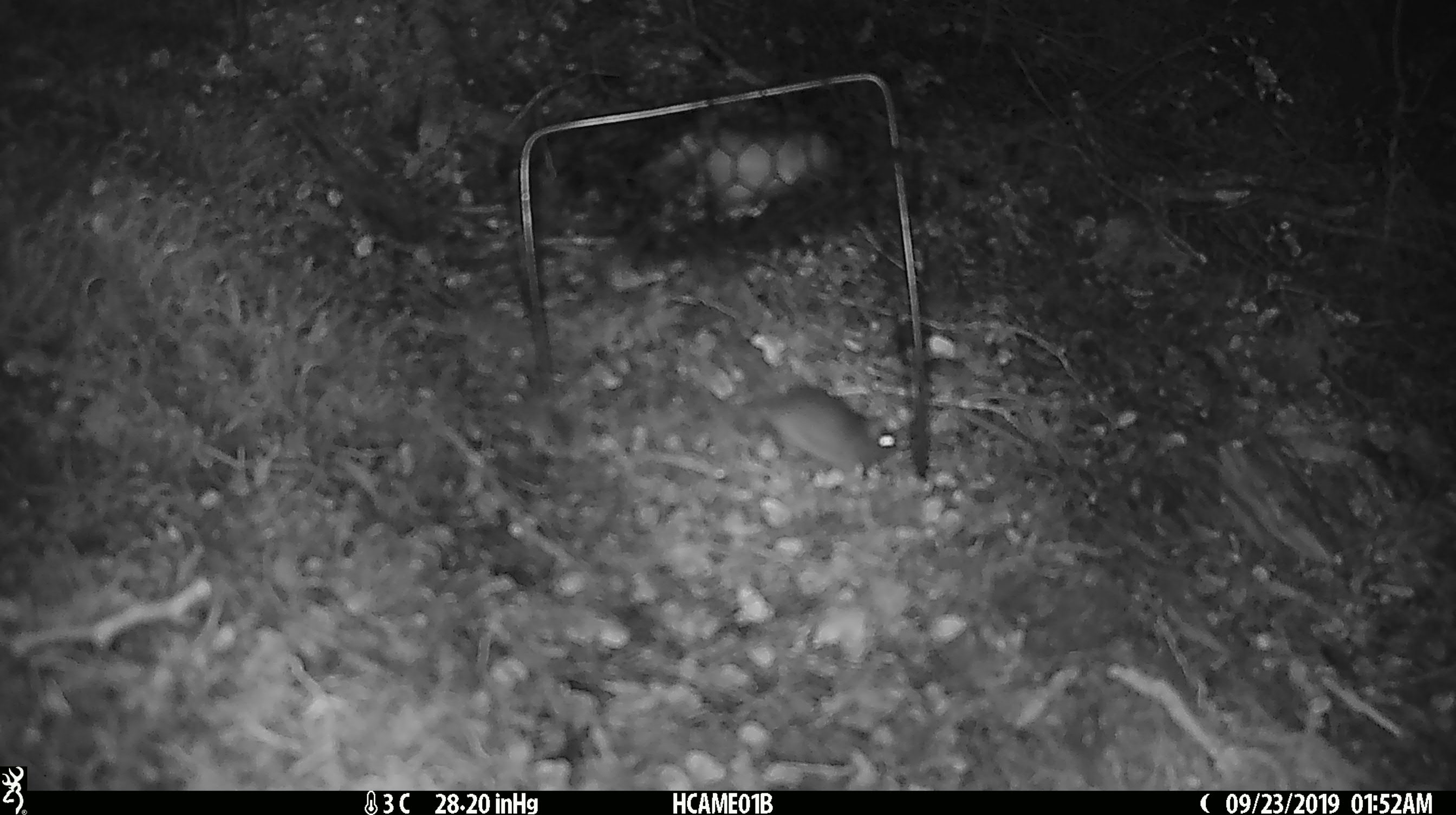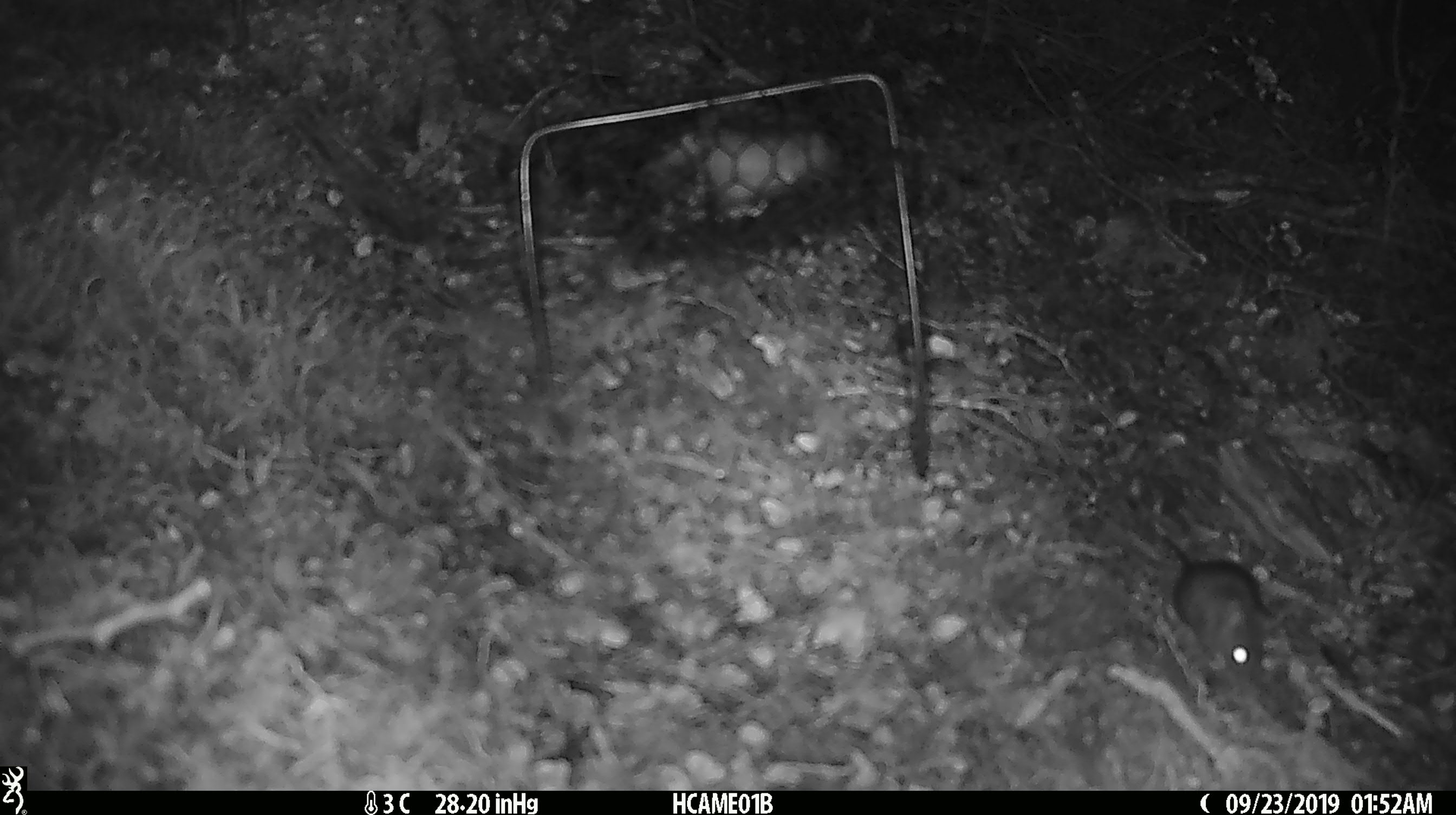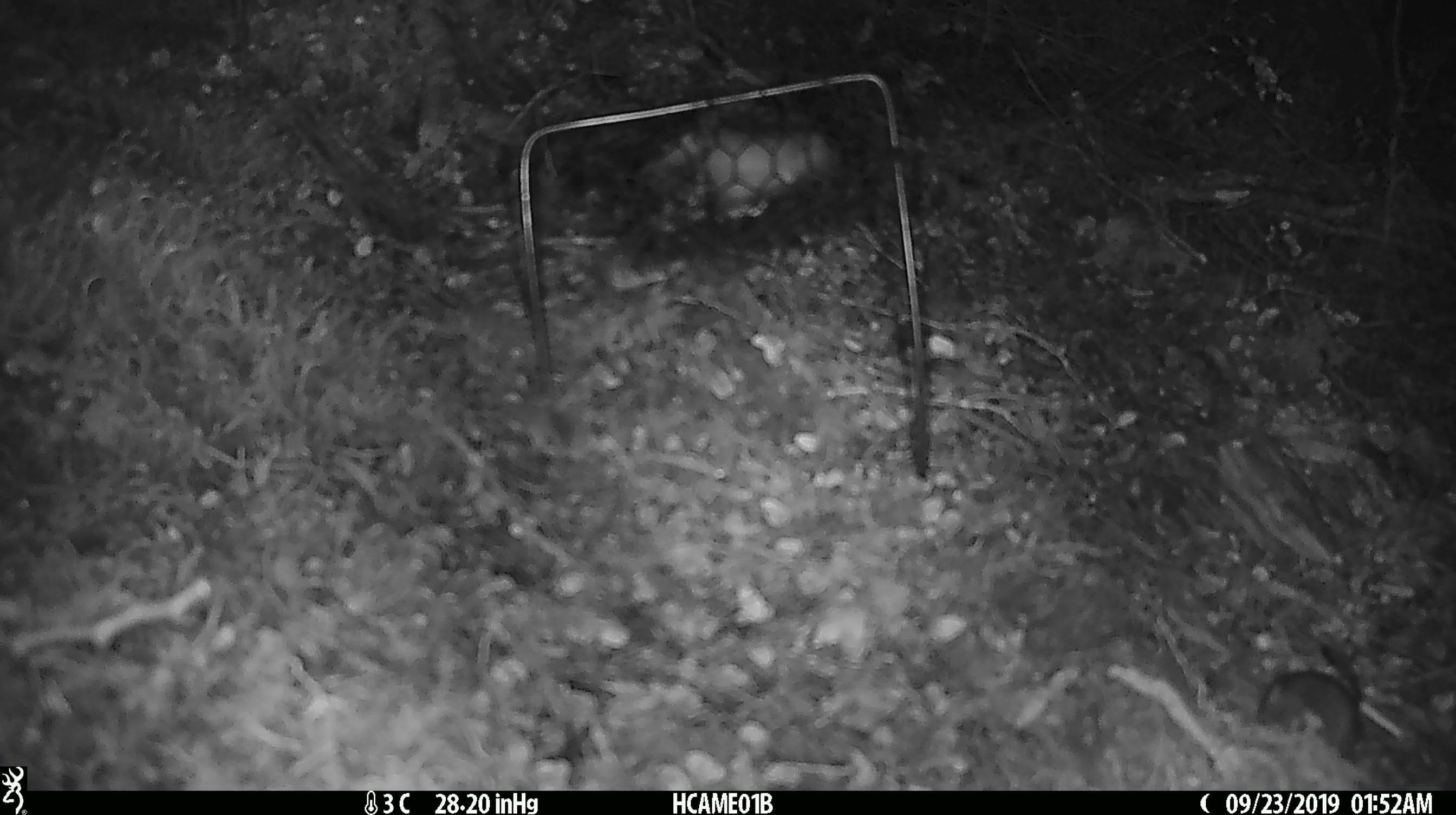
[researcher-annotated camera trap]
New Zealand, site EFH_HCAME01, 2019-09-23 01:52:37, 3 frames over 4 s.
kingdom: Animalia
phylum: Chordata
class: Mammalia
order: Rodentia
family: Muridae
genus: Mus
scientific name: Mus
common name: mouse